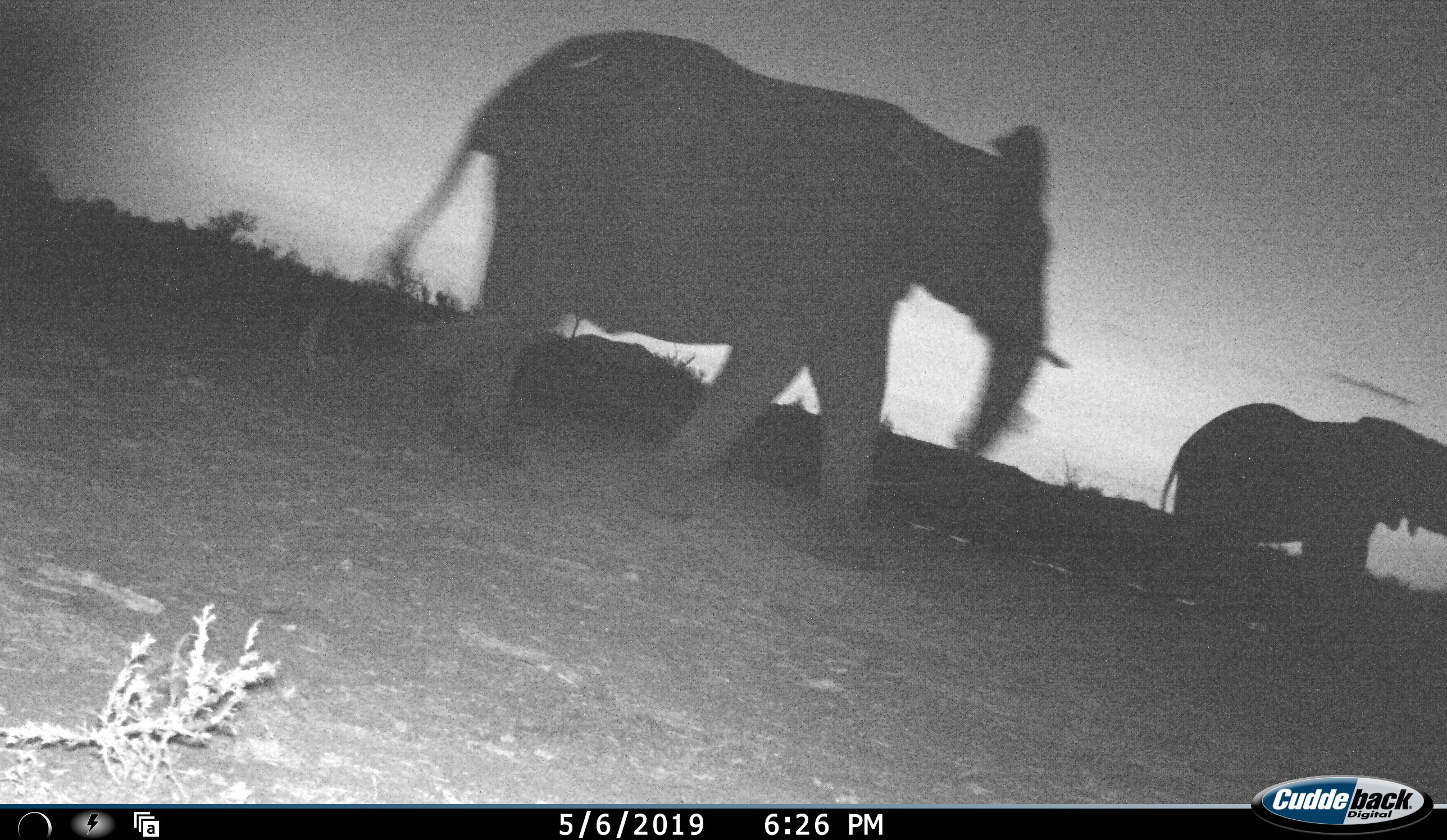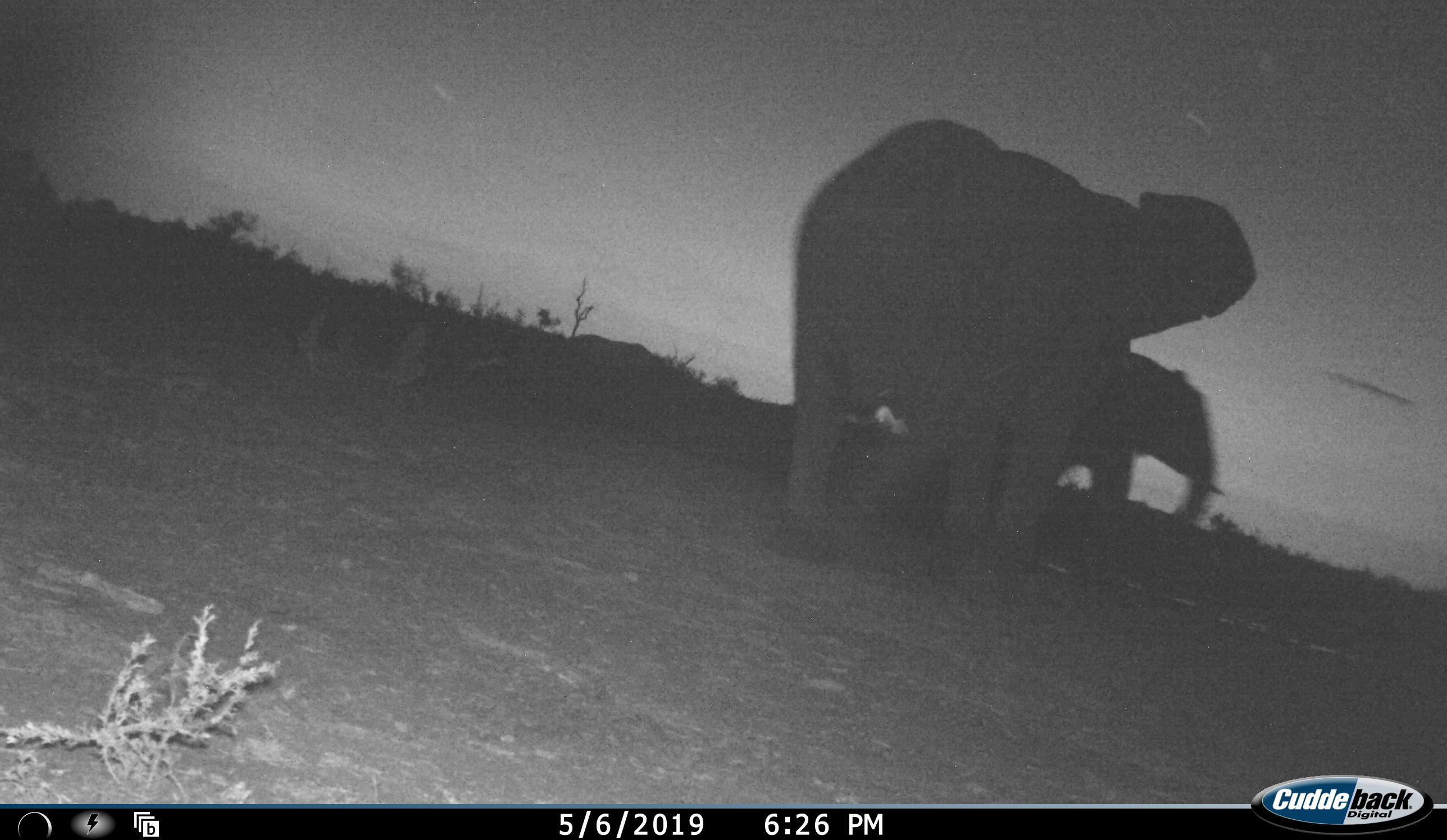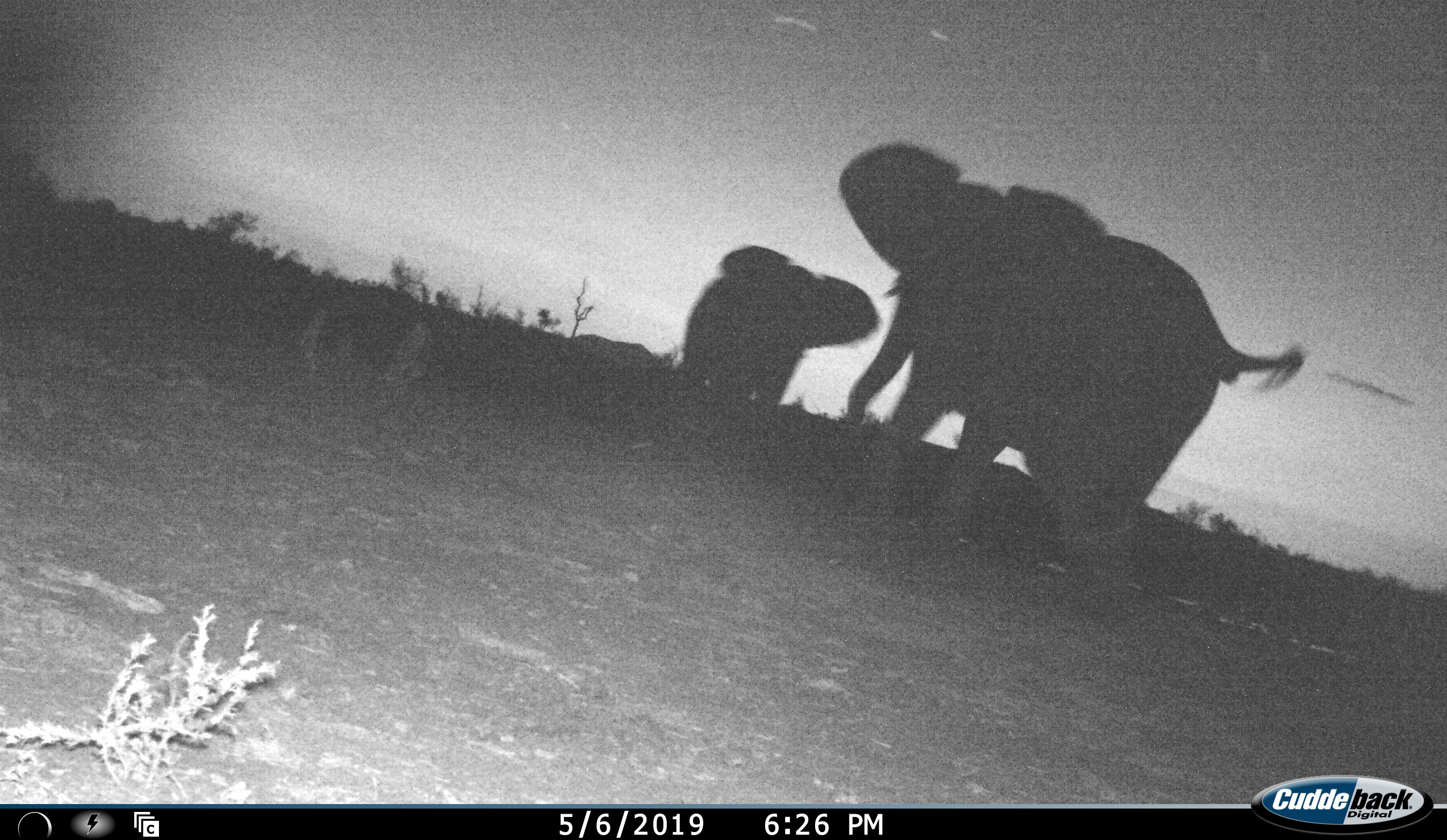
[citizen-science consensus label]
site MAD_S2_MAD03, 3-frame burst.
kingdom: Animalia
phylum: Chordata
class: Mammalia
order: Proboscidea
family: Elephantidae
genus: Loxodonta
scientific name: Loxodonta africana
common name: african bush elephant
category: elephant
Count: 2.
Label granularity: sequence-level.